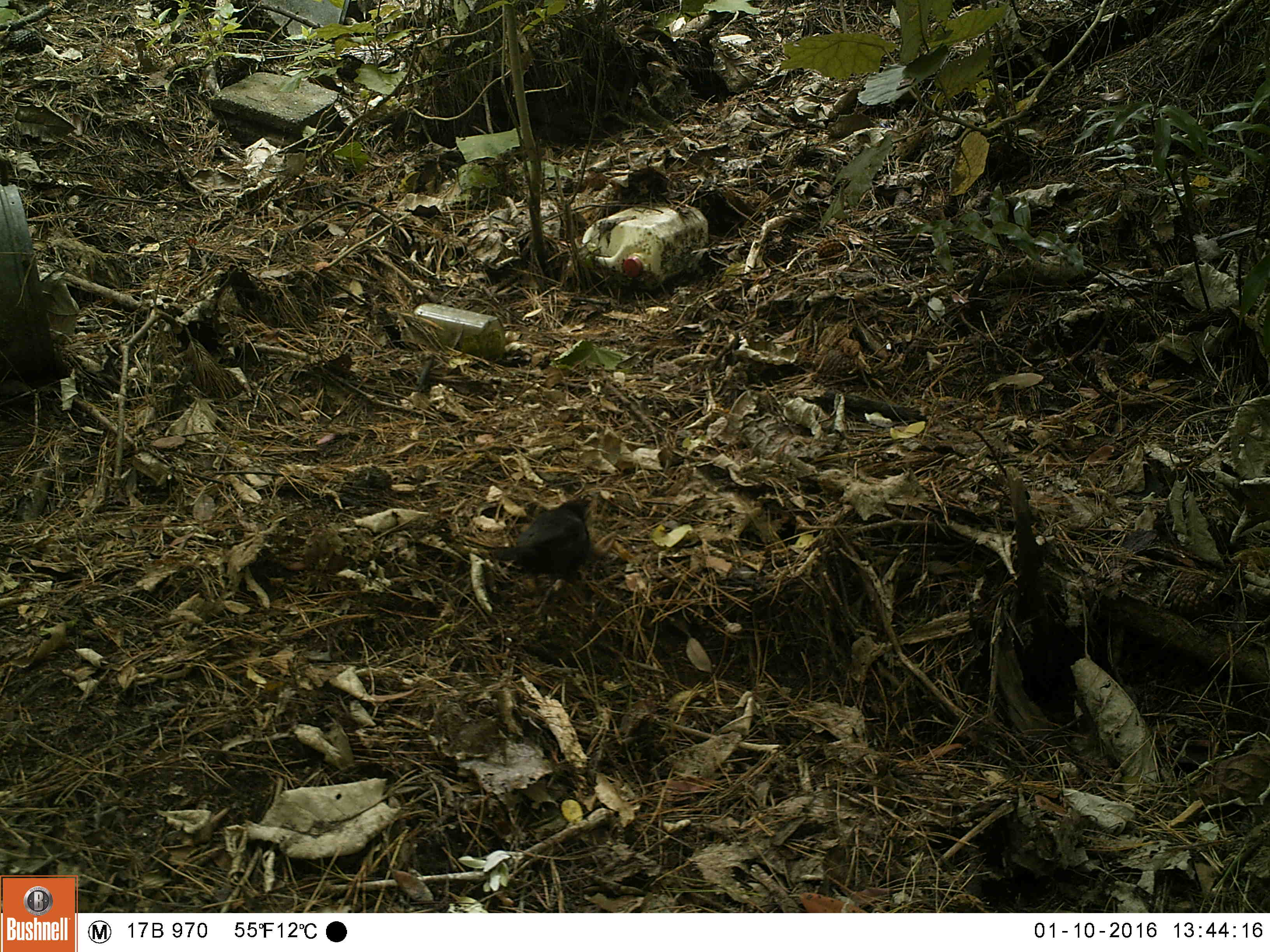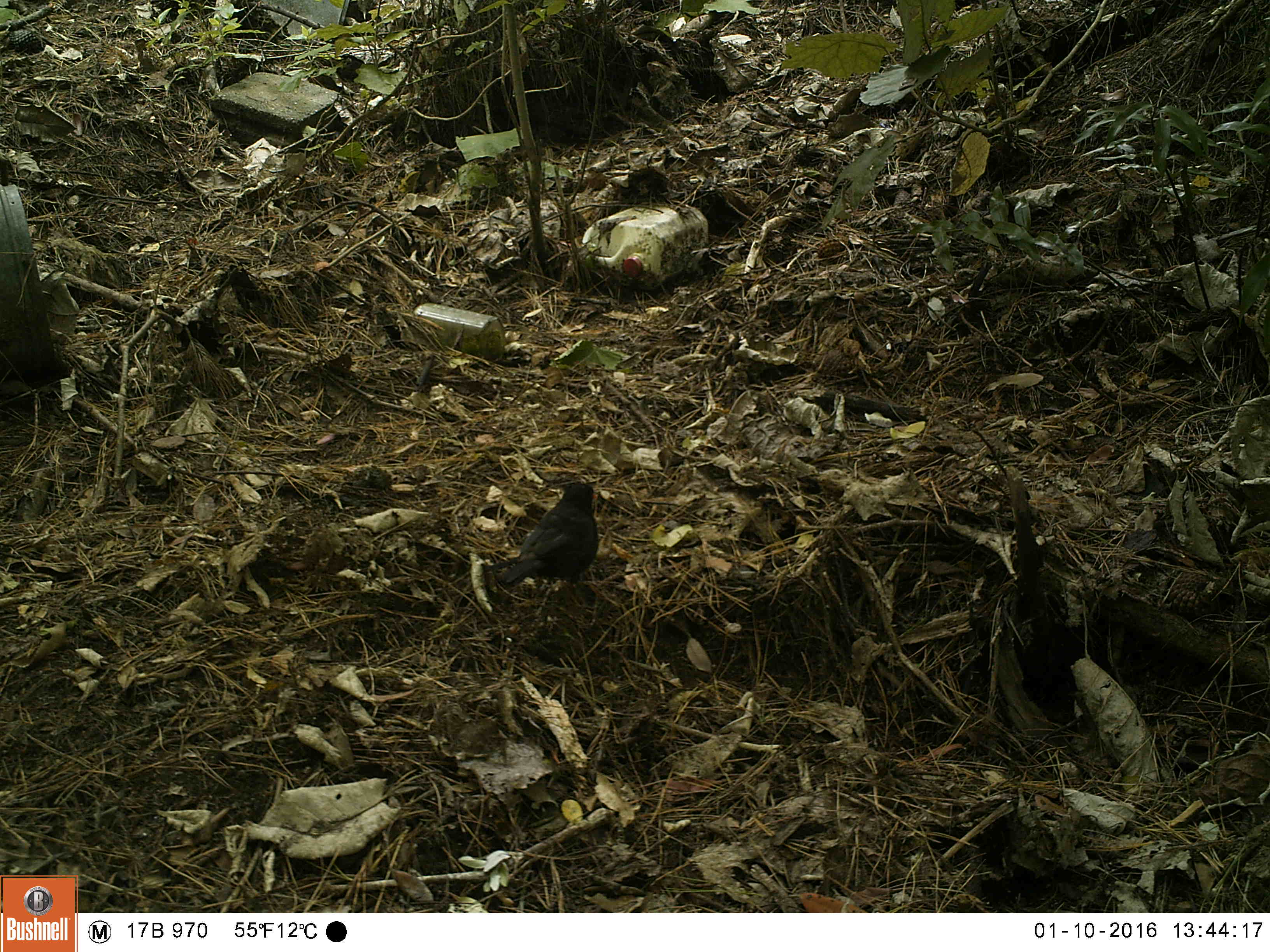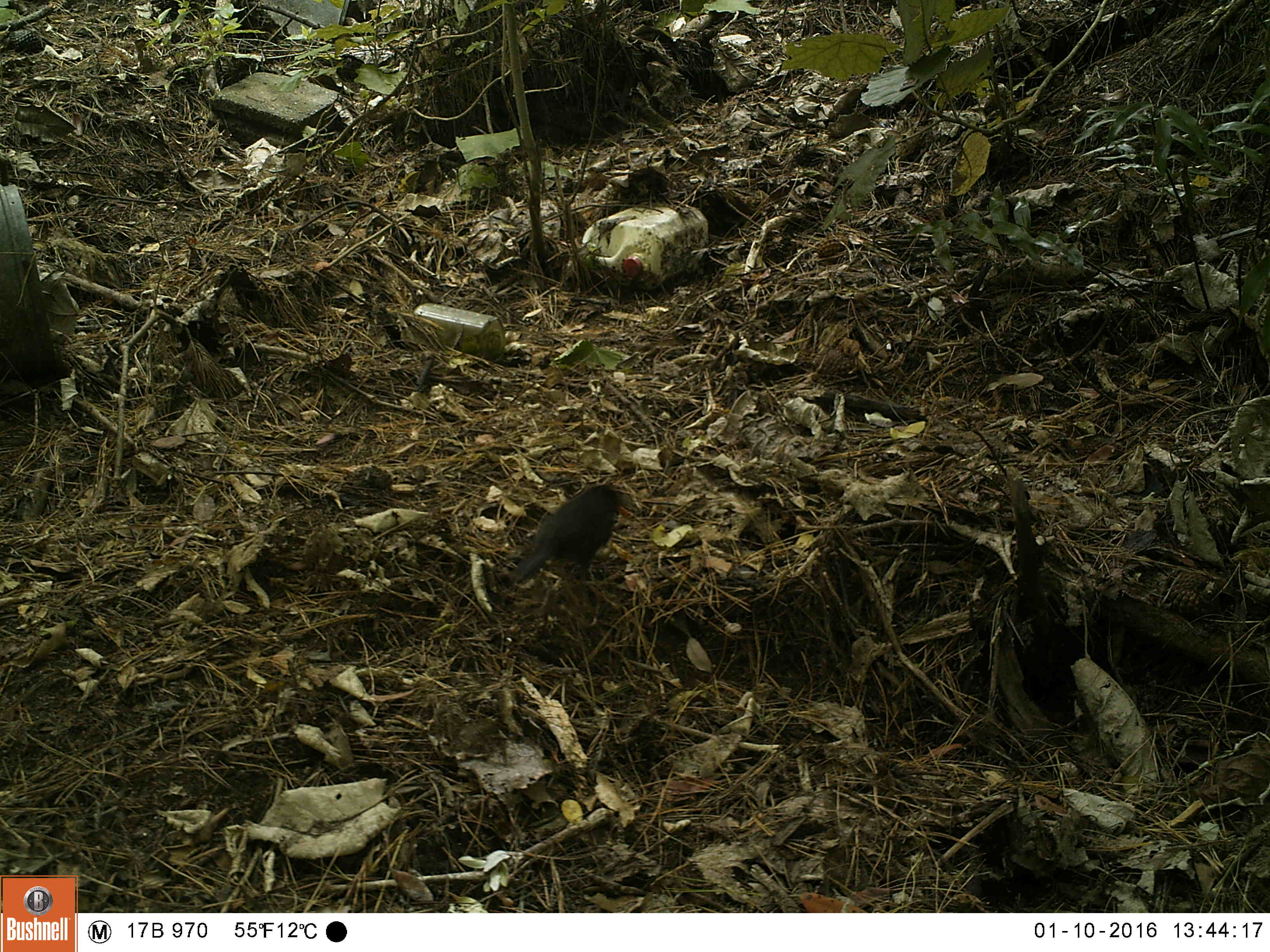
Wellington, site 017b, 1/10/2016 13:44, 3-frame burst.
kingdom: Animalia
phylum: Chordata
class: Aves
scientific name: Aves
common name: bird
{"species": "bird (Aves)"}